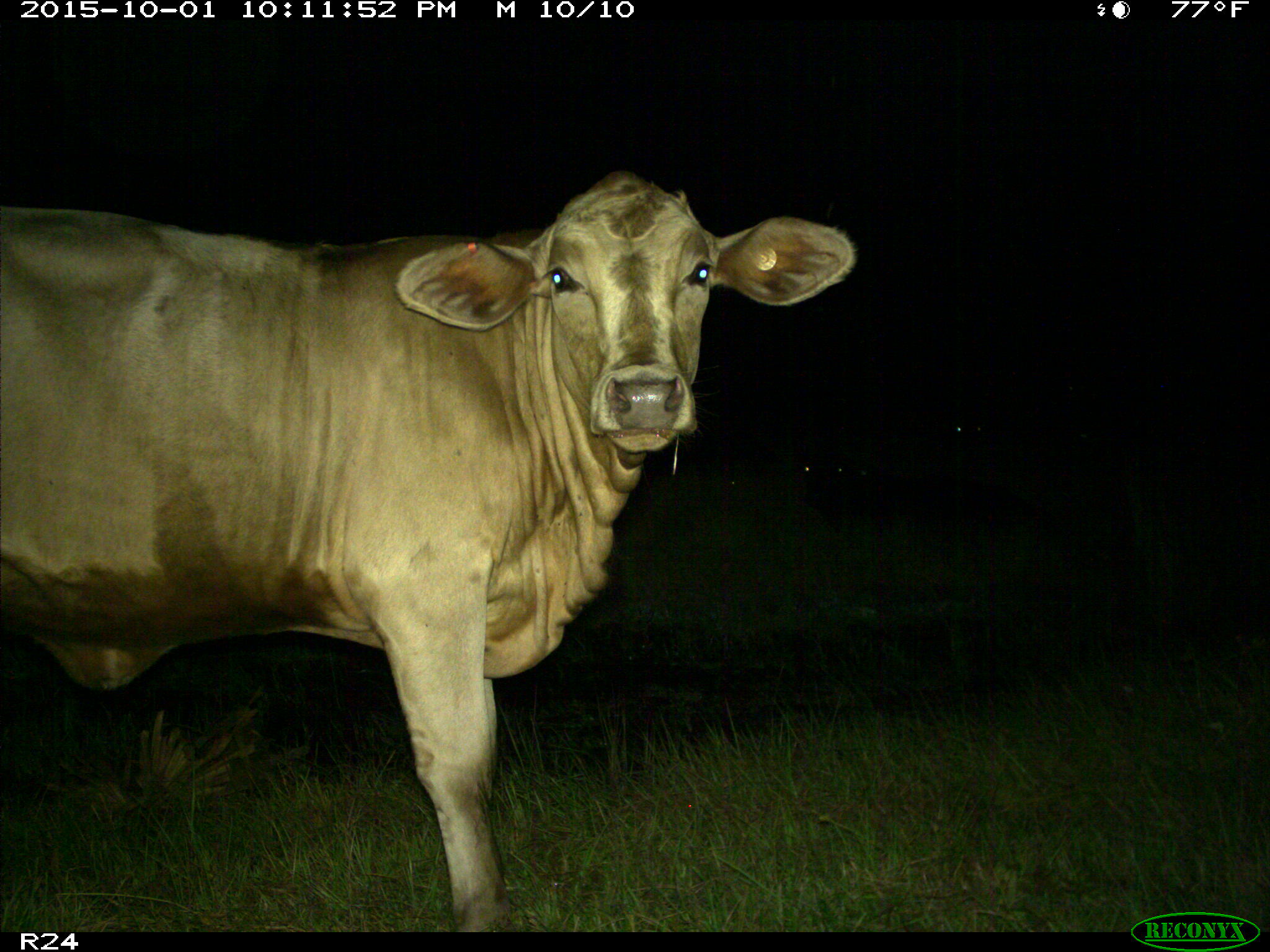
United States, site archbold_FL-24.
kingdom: Animalia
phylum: Chordata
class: Mammalia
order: Artiodactyla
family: Bovidae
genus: Bos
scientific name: Bos taurus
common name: domestic cow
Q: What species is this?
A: Bos taurus (domestic cow).